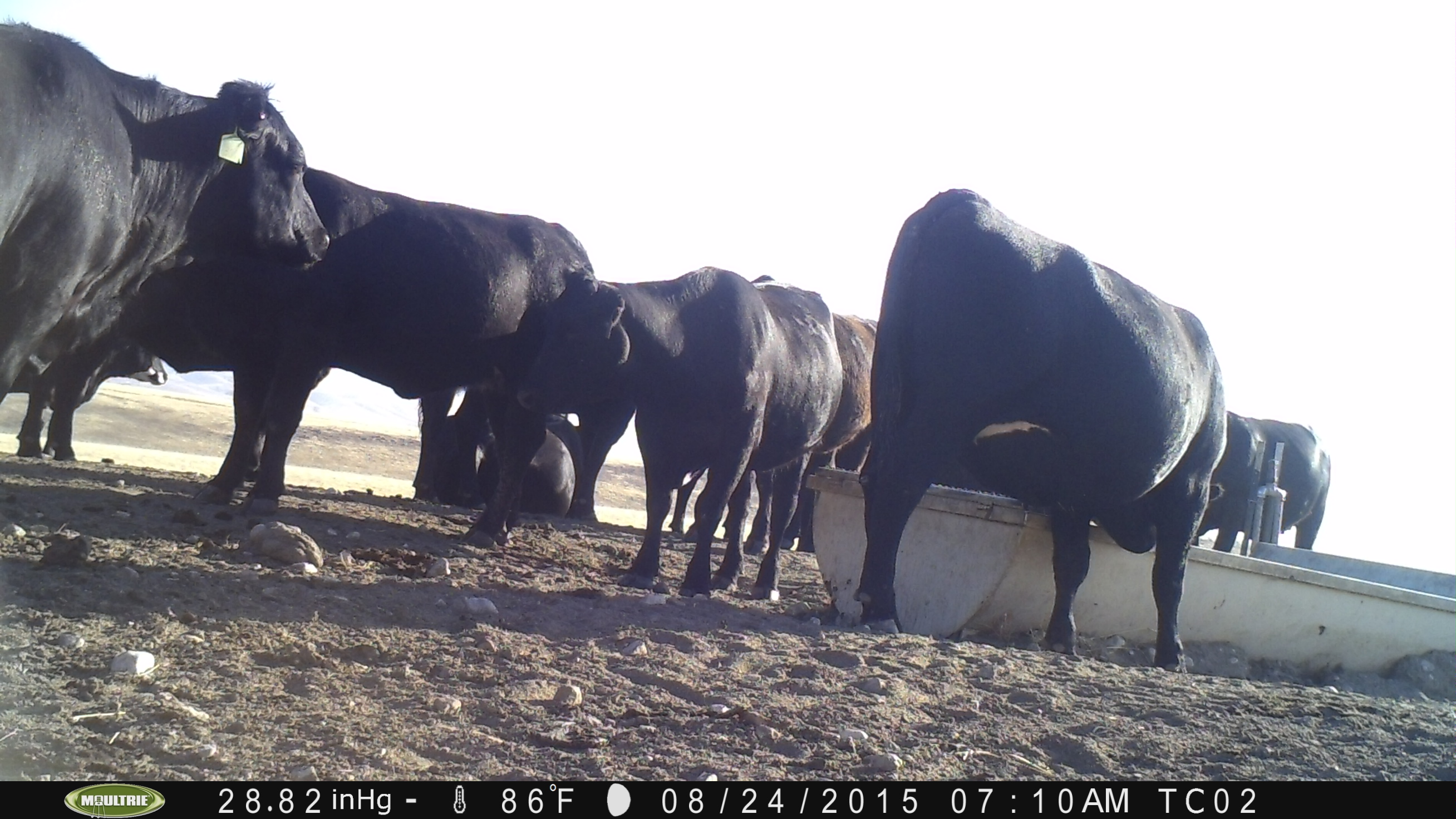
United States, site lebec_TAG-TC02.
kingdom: Animalia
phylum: Chordata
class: Mammalia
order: Artiodactyla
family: Bovidae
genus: Bos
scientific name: Bos taurus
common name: domestic cow